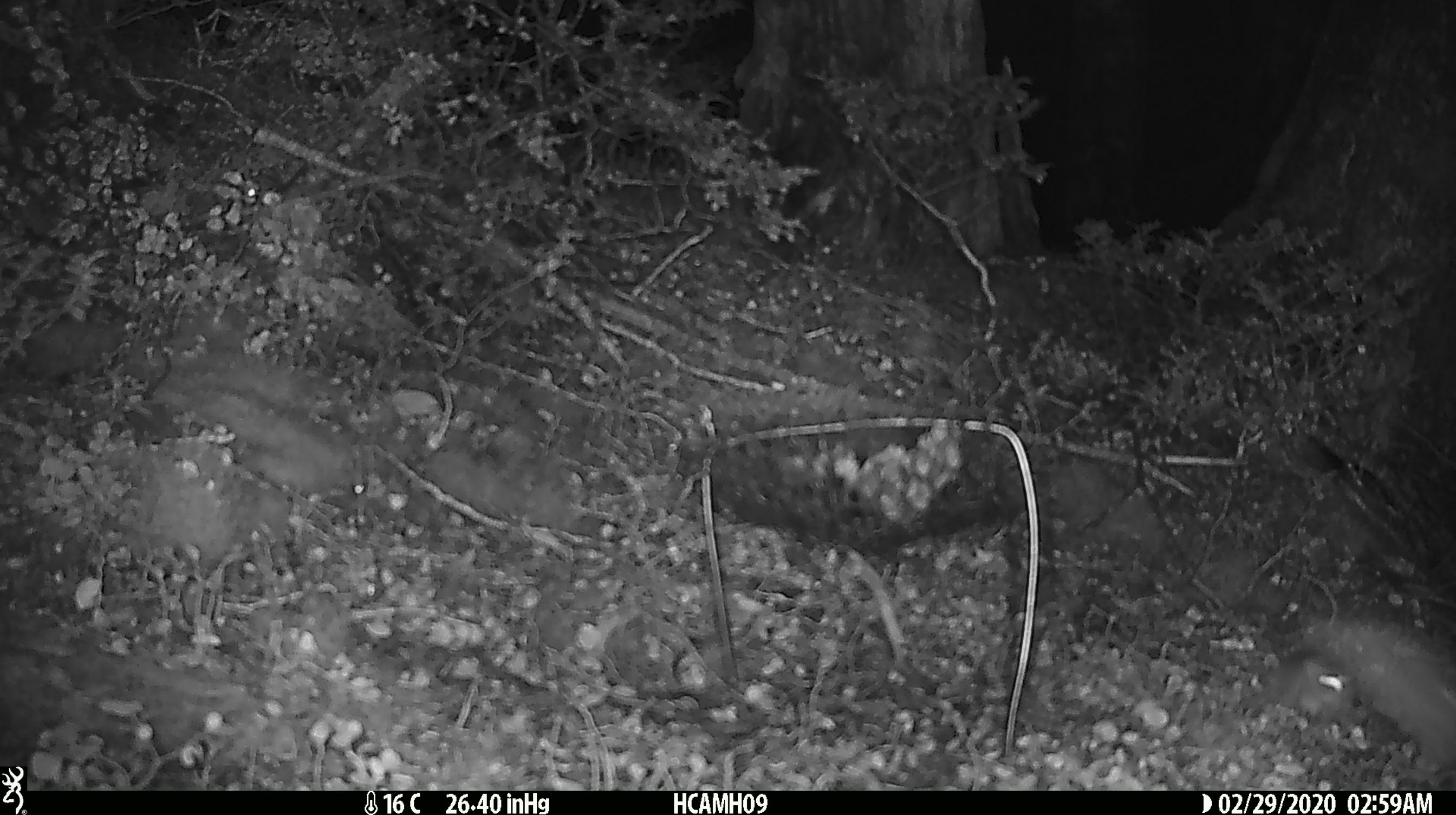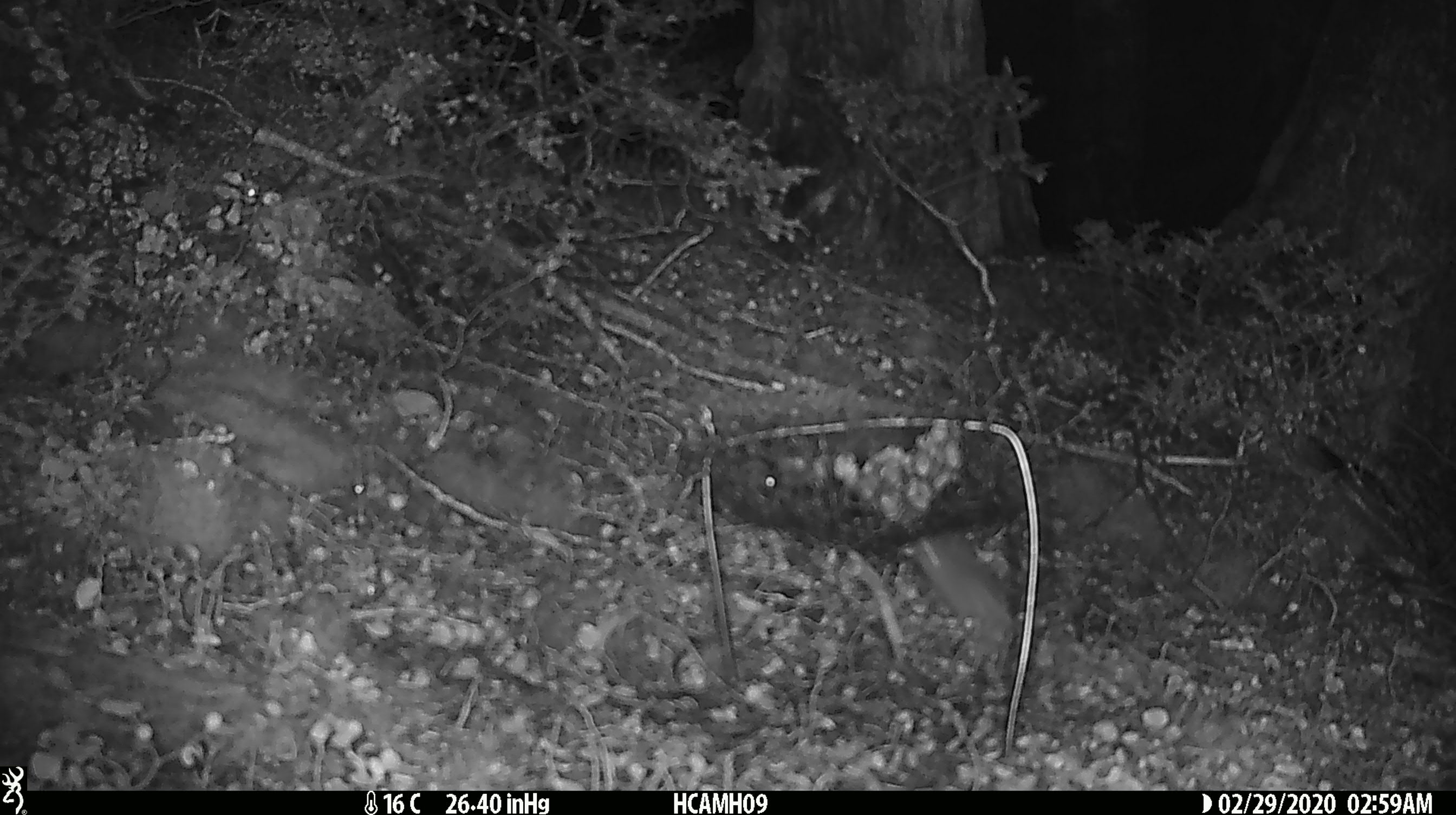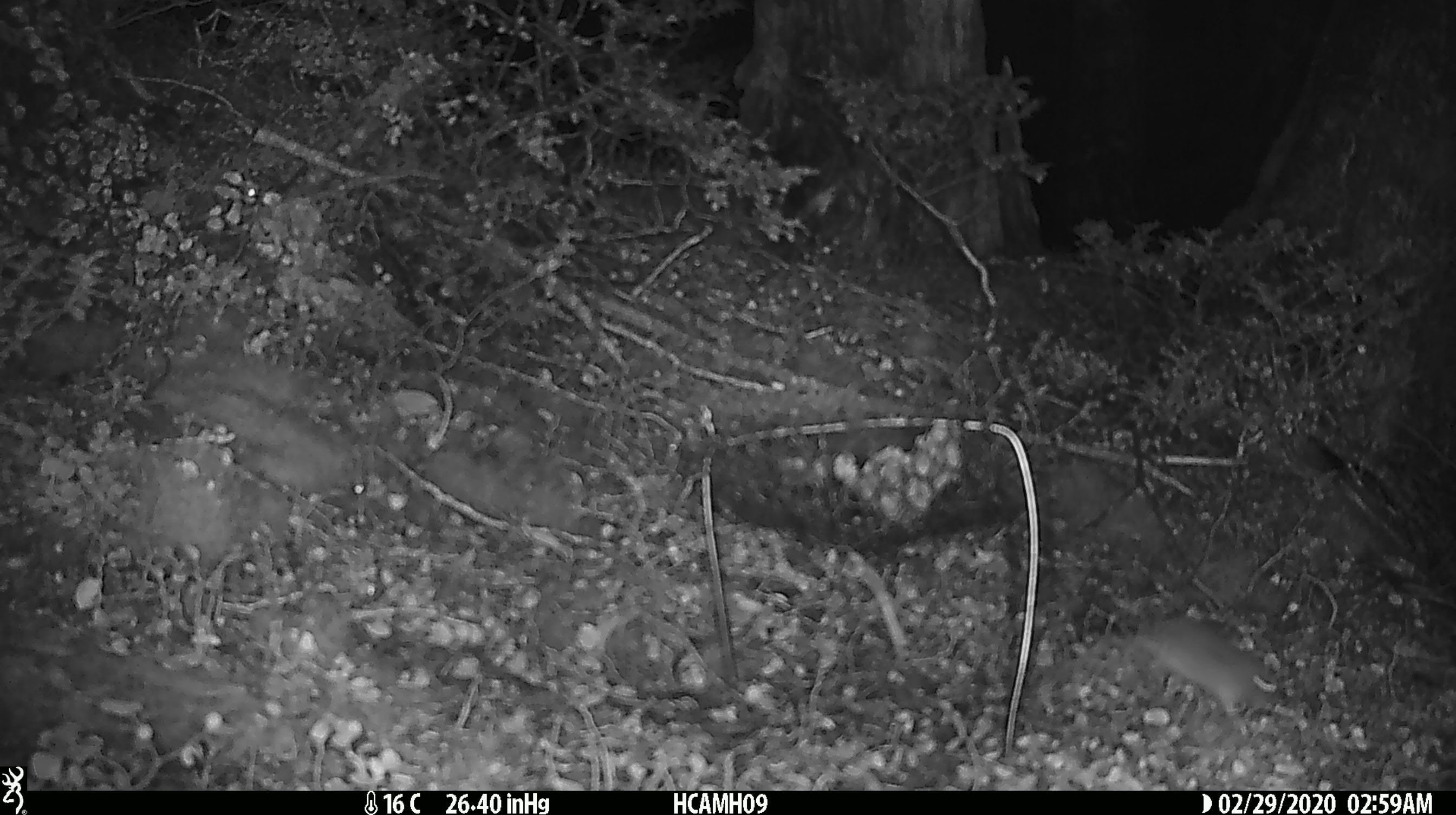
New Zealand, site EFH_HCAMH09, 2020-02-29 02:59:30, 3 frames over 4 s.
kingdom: Animalia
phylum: Chordata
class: Mammalia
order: Rodentia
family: Muridae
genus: Mus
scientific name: Mus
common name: mouse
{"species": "mouse (Mus)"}